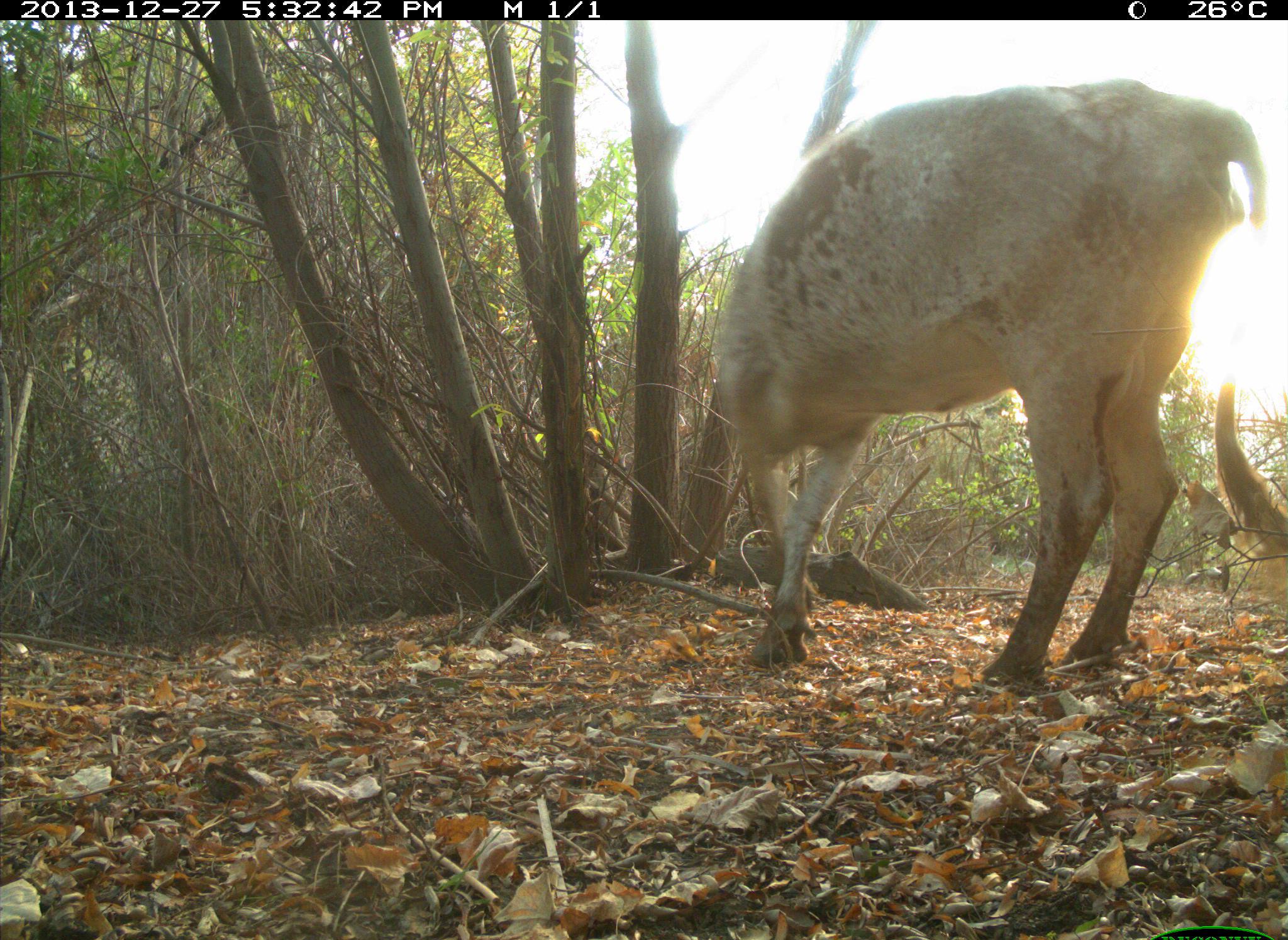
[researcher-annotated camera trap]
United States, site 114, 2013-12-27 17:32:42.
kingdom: Animalia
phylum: Chordata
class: Mammalia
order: Artiodactyla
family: Bovidae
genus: Bos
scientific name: Bos taurus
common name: cow